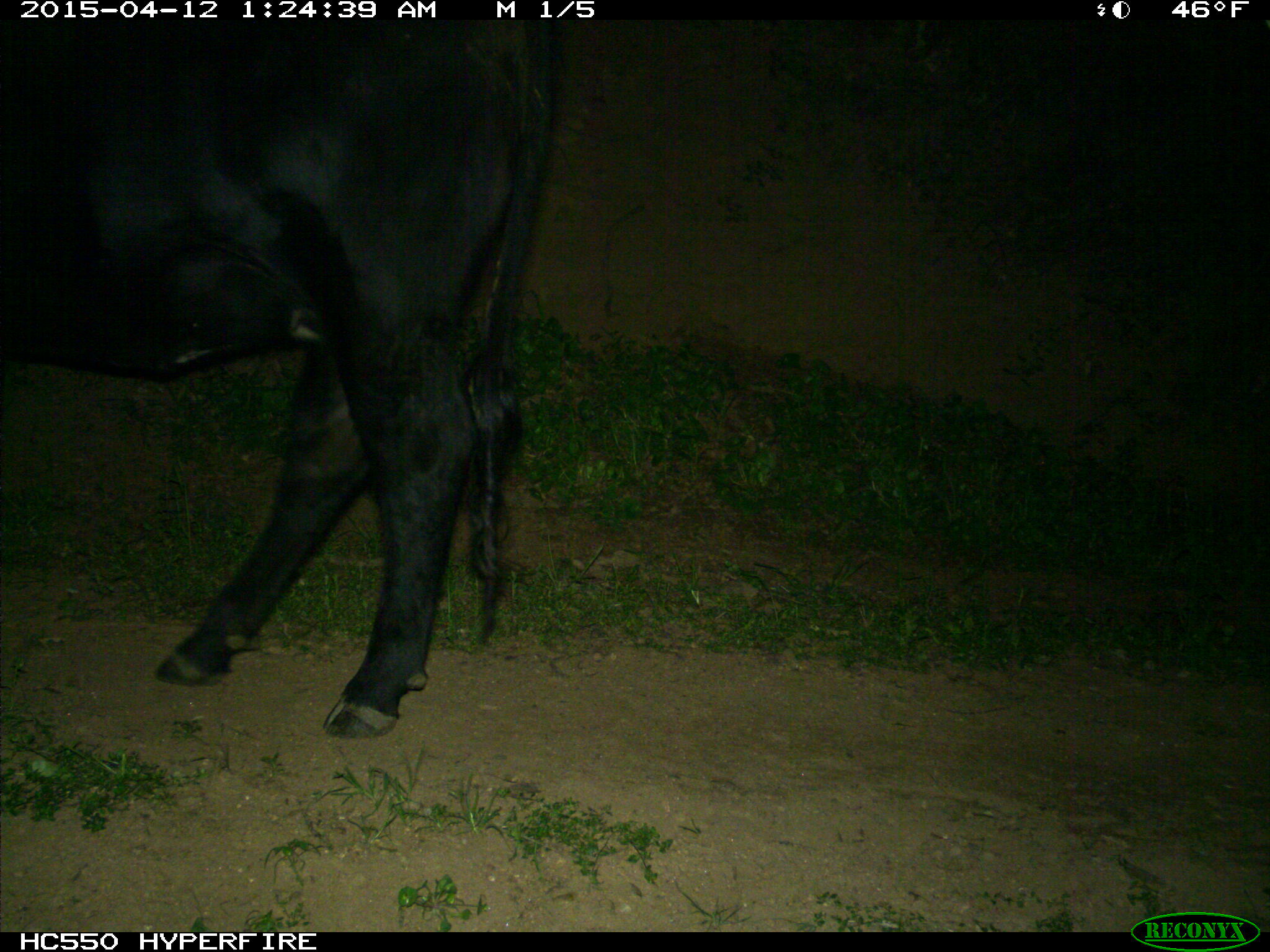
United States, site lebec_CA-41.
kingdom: Animalia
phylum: Chordata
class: Mammalia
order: Artiodactyla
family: Bovidae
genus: Bos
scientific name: Bos taurus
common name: domestic cow